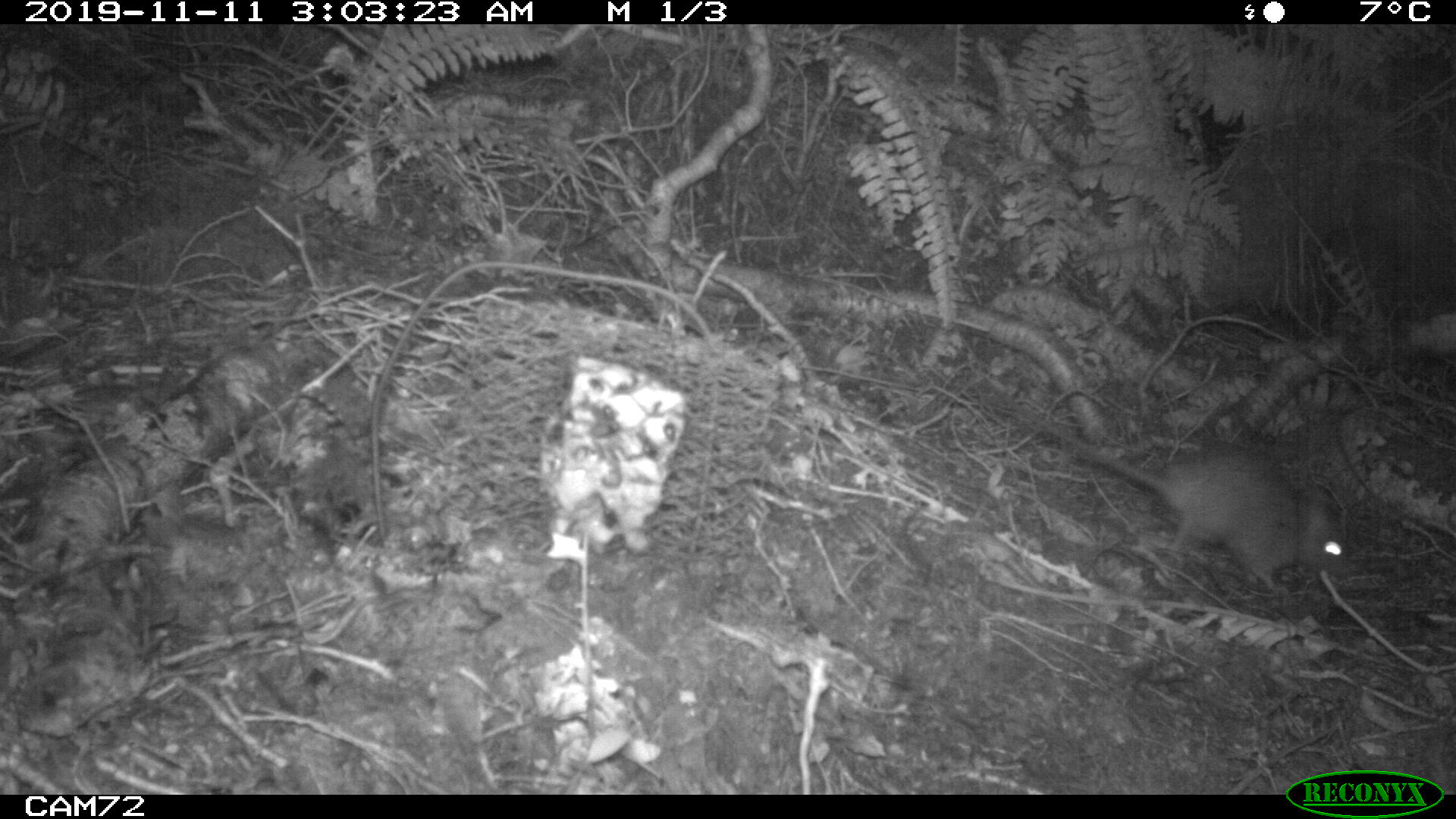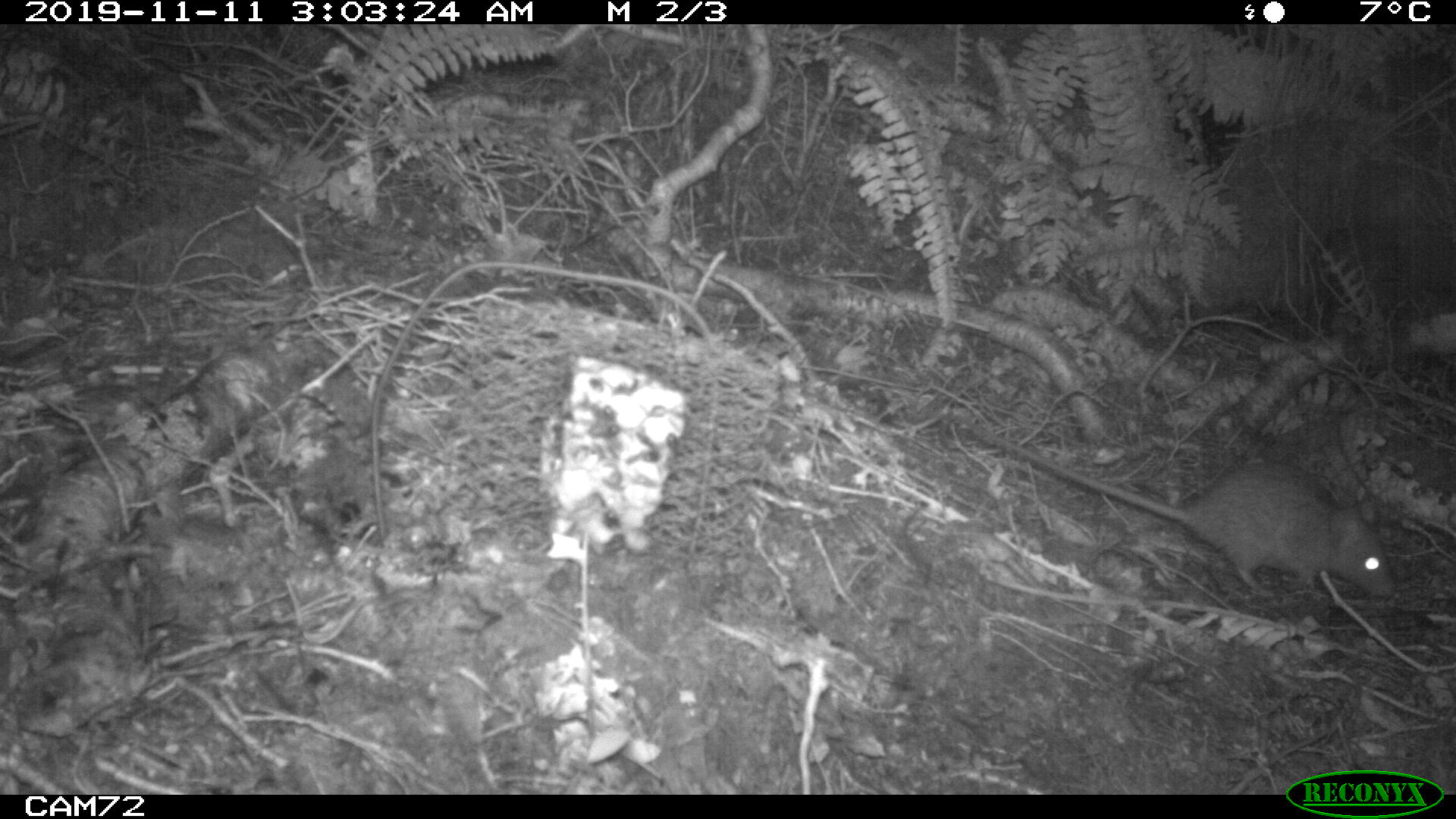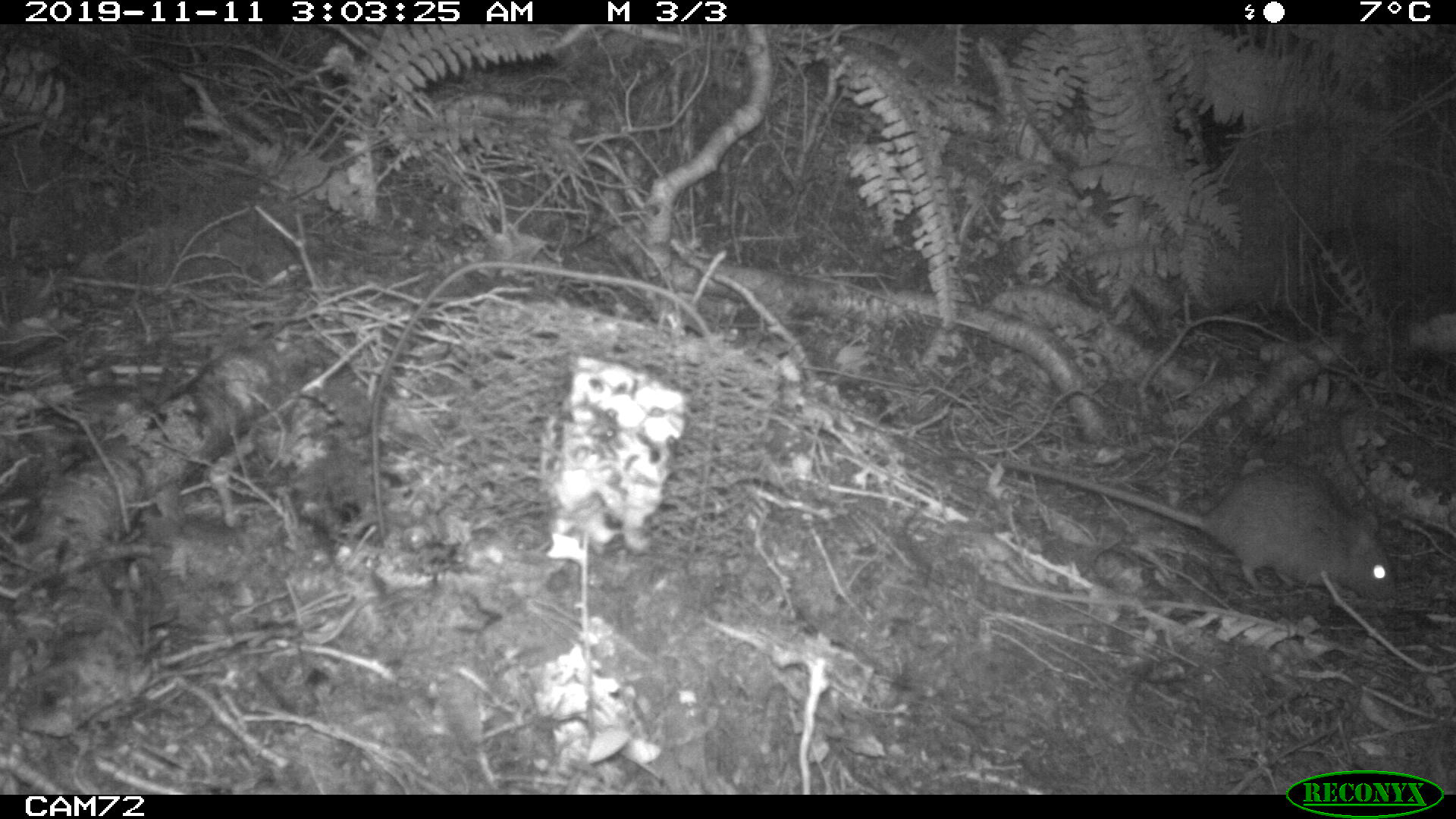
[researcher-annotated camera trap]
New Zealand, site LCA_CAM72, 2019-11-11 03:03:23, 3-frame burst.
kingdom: Animalia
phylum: Chordata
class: Mammalia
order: Rodentia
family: Muridae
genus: Rattus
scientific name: Rattus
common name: rat